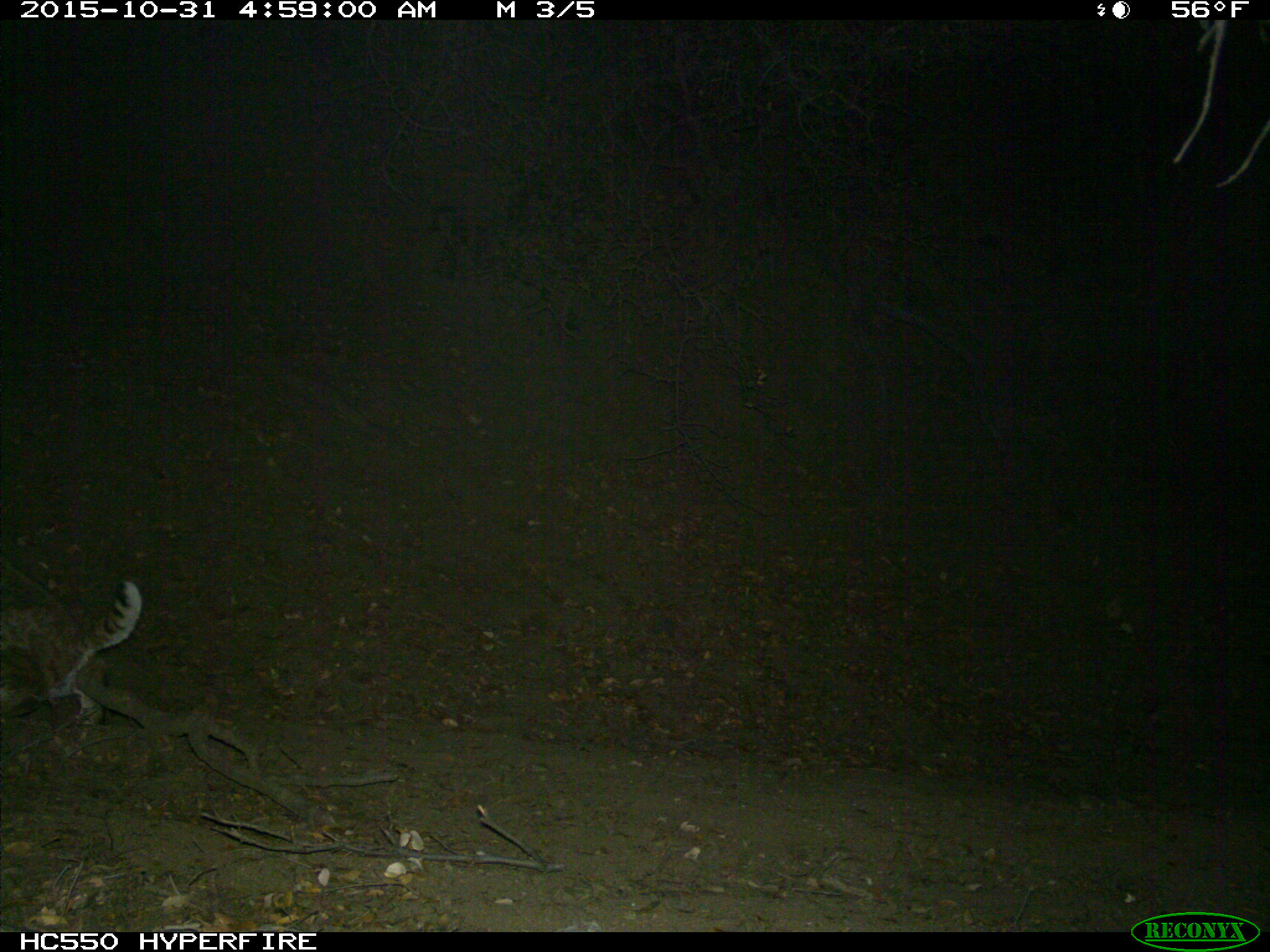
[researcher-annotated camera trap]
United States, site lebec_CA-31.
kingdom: Animalia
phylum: Chordata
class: Mammalia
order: Carnivora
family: Felidae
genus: Lynx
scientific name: Lynx rufus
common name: bobcat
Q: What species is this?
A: Lynx rufus (bobcat).